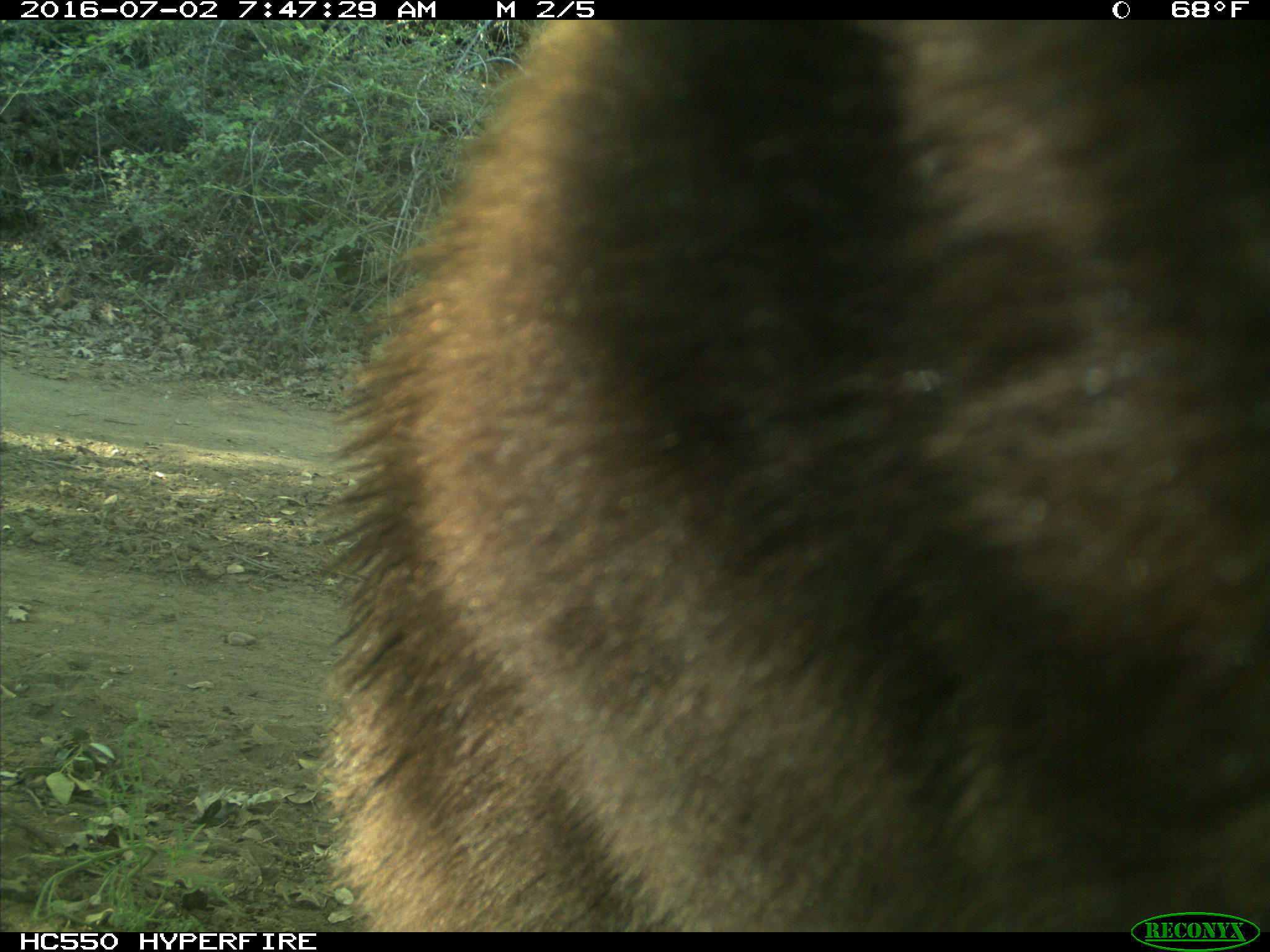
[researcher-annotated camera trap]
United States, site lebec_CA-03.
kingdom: Animalia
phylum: Chordata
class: Mammalia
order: Carnivora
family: Ursidae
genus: Ursus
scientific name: Ursus americanus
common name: american black bear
Ursus americanus (american black bear).